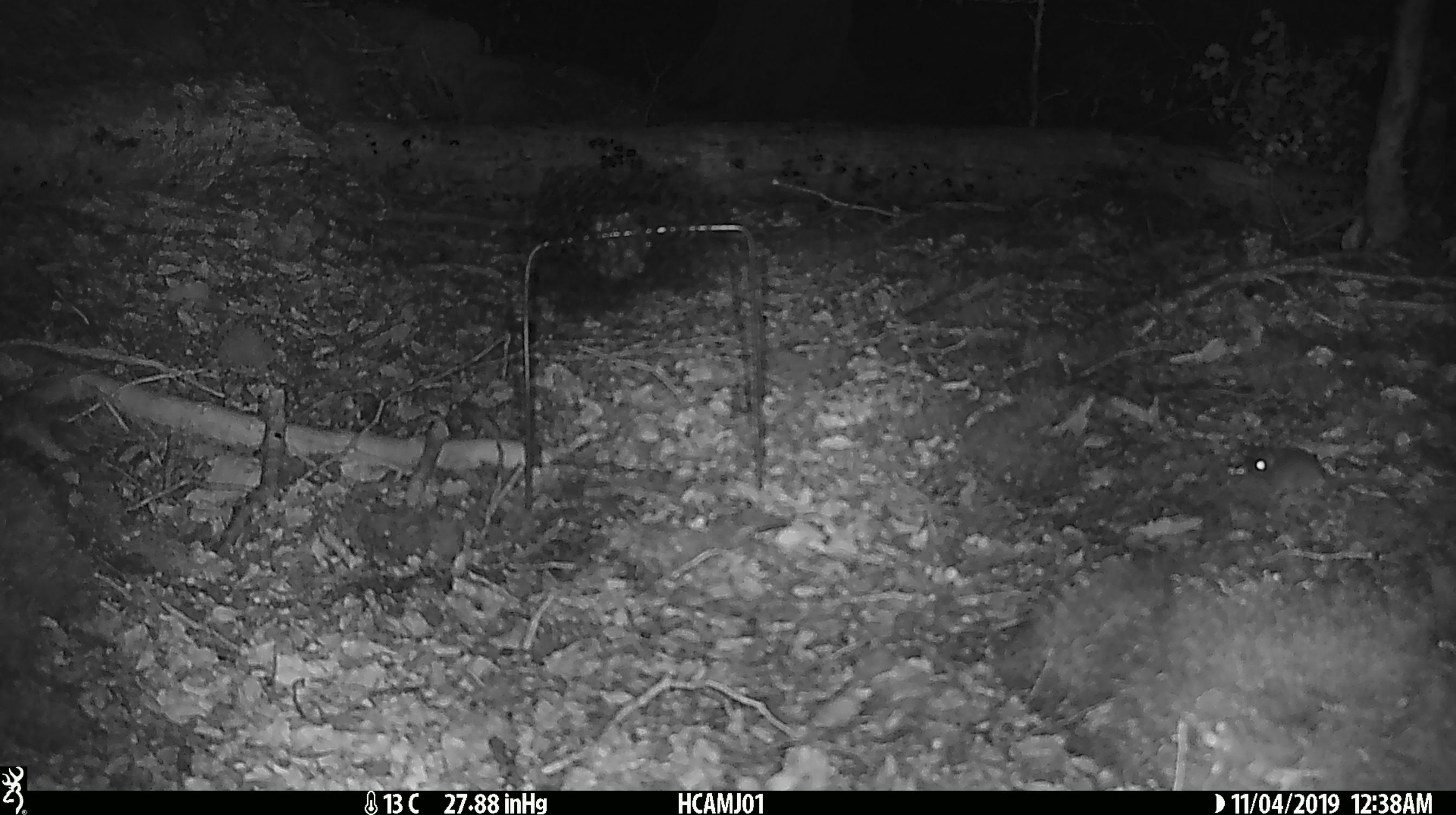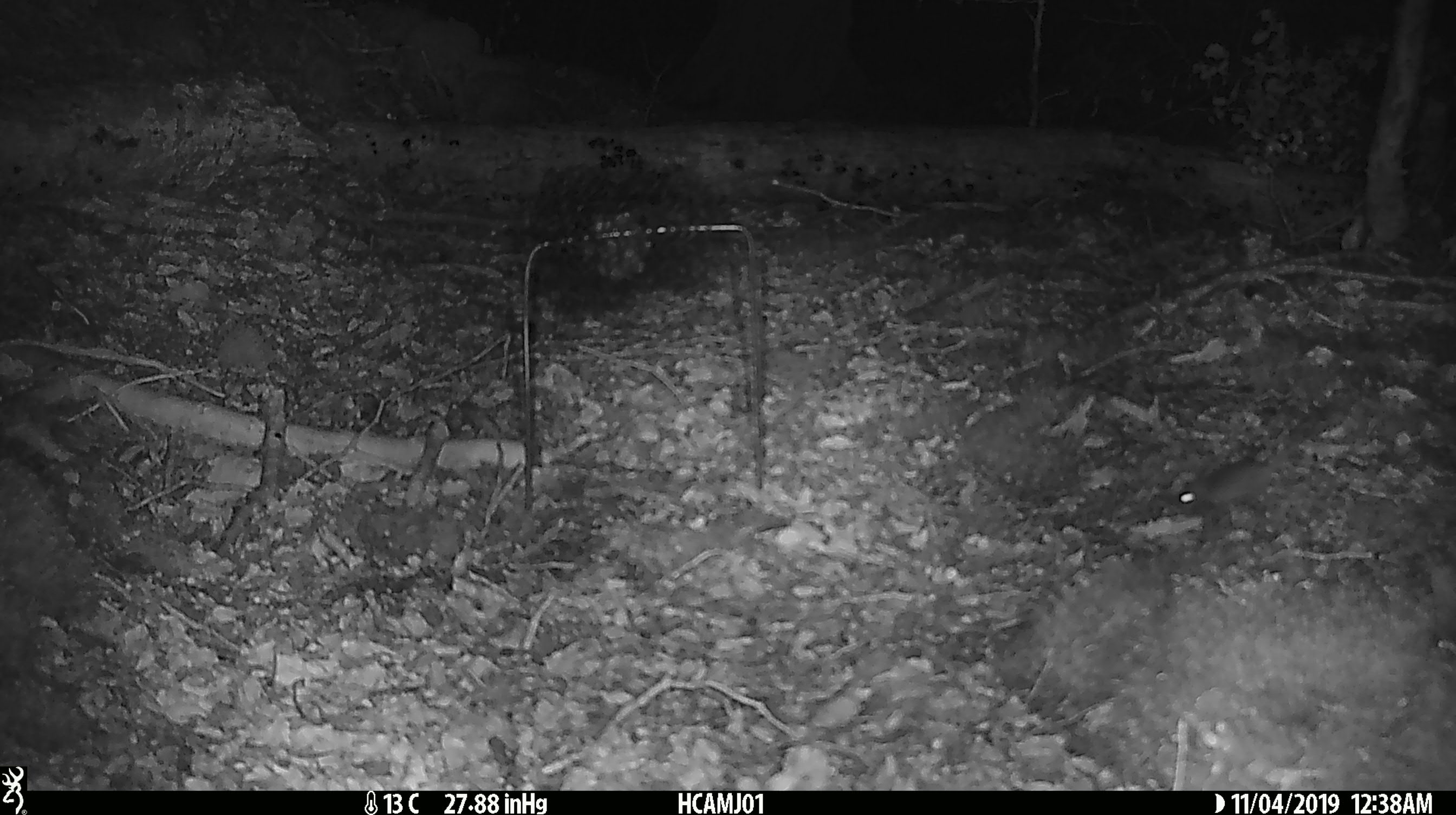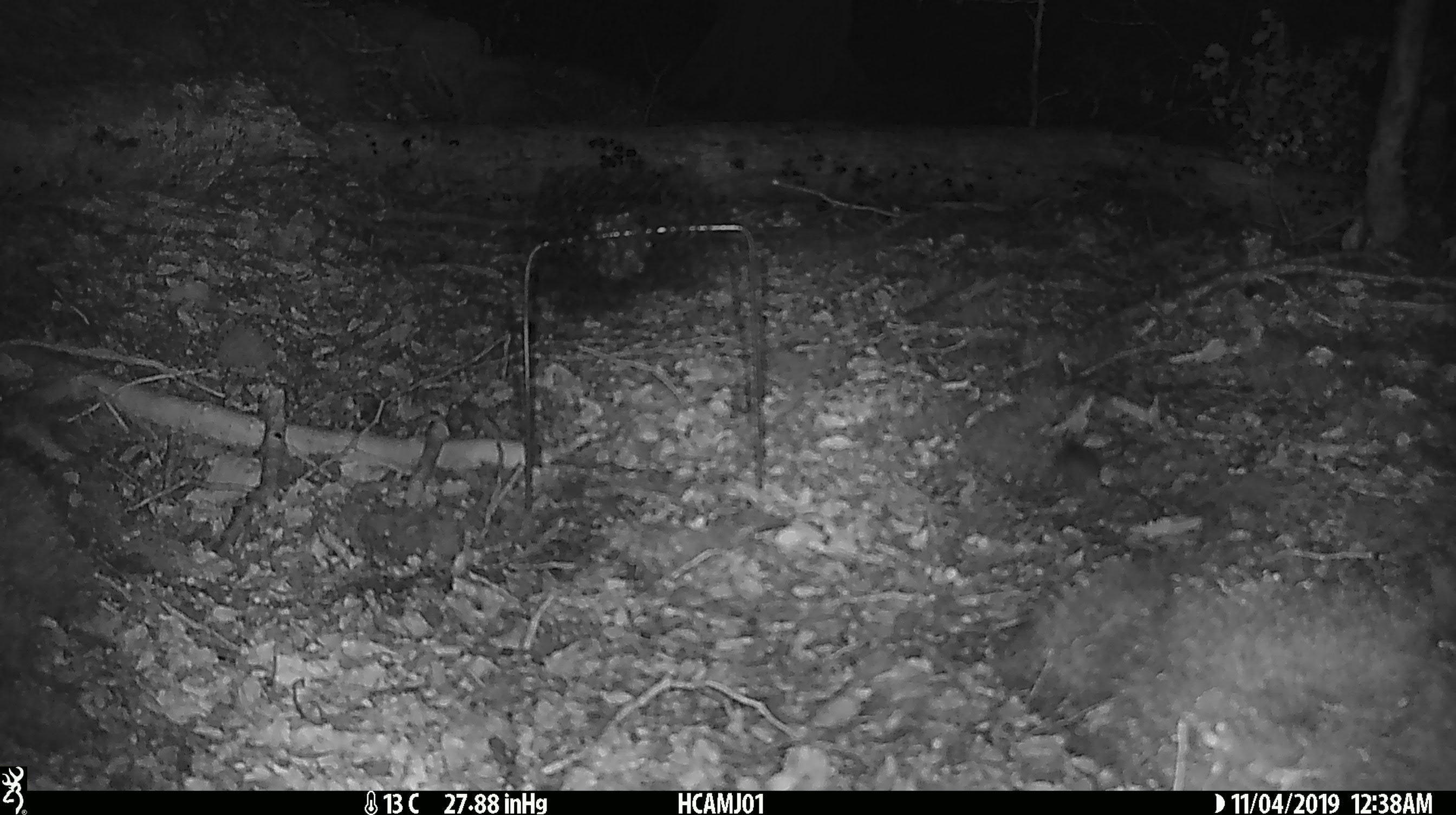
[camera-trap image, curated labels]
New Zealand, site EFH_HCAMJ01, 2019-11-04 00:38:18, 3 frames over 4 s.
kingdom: Animalia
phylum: Chordata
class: Mammalia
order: Rodentia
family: Muridae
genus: Mus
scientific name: Mus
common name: mouse